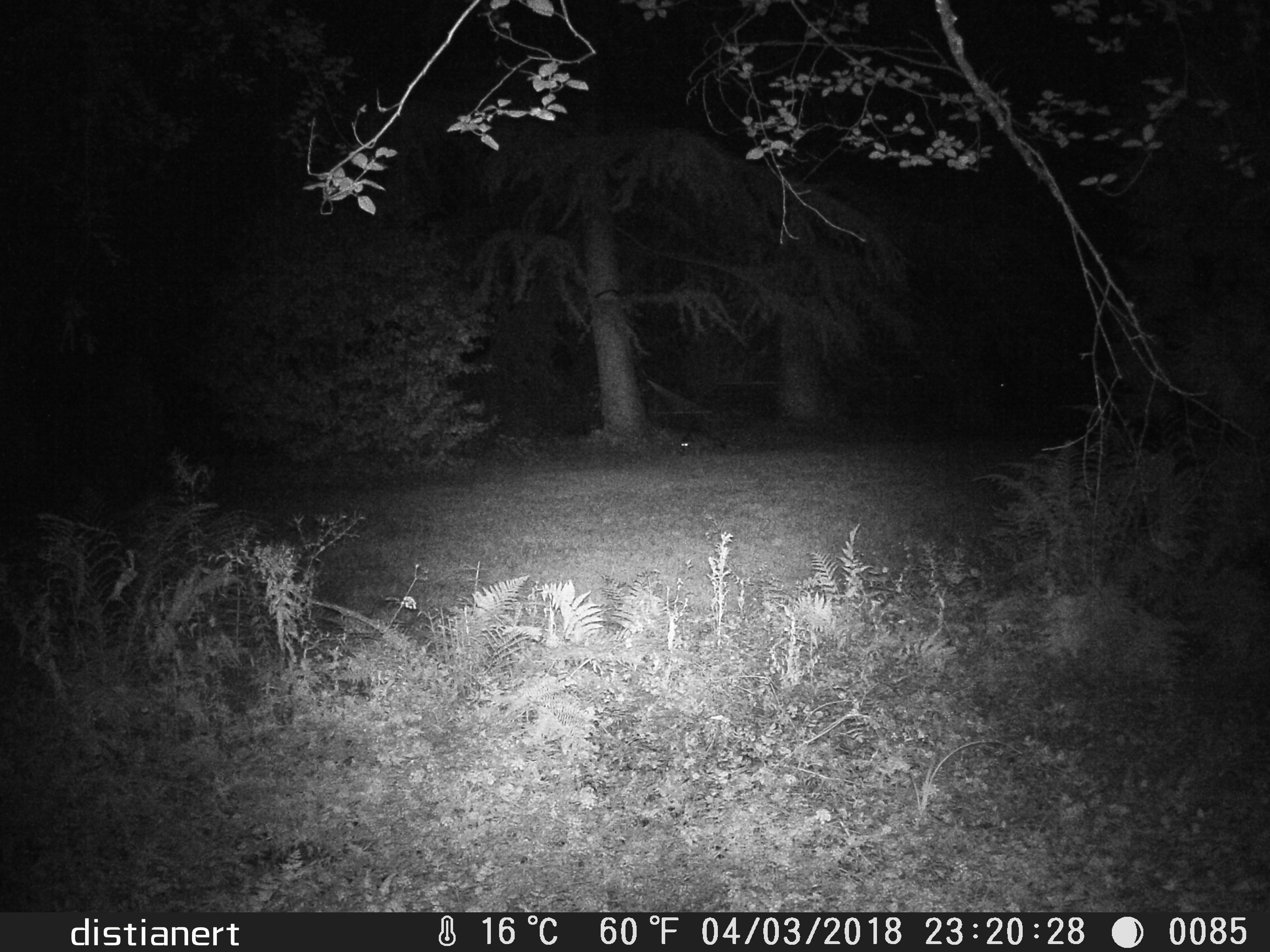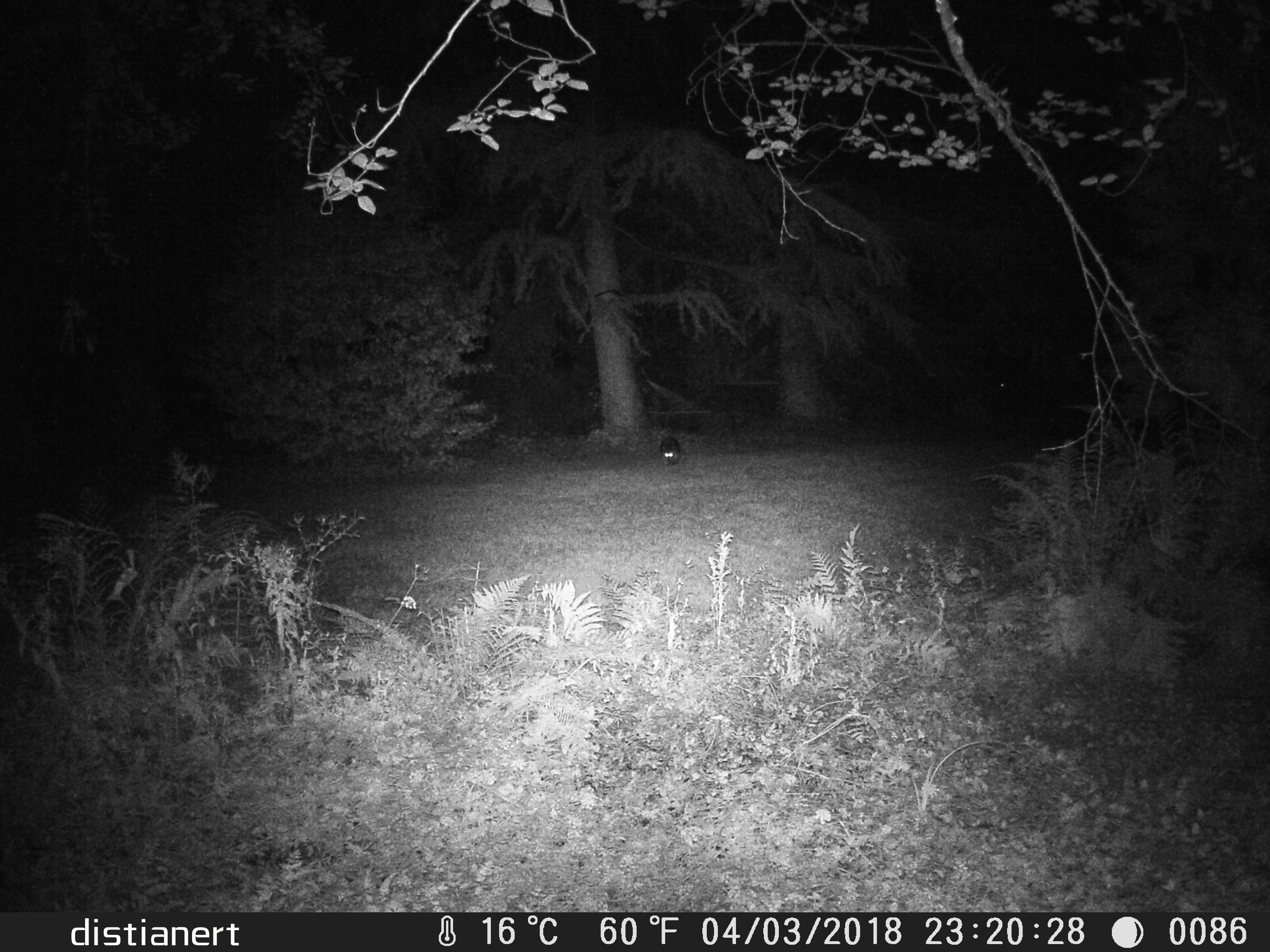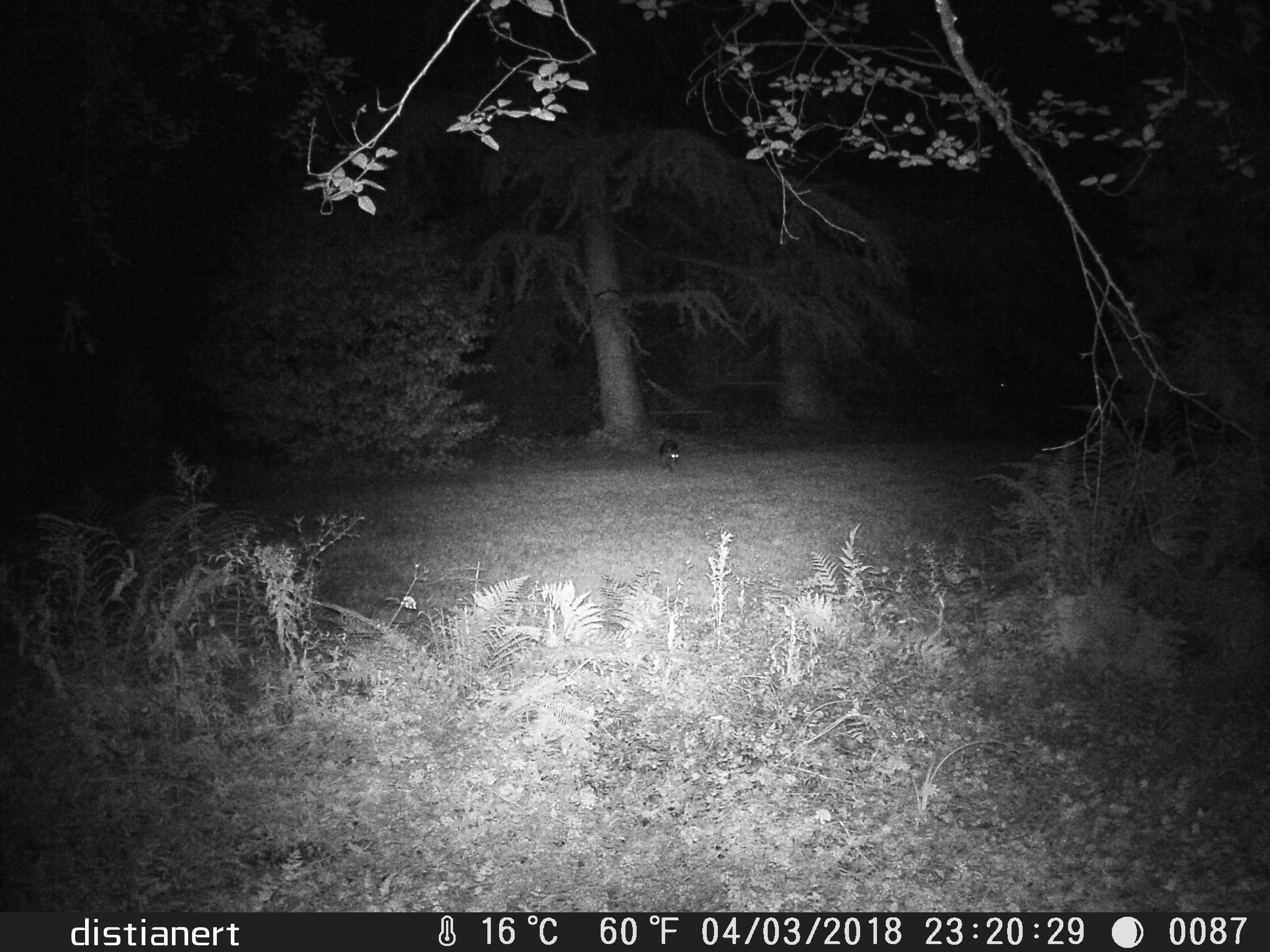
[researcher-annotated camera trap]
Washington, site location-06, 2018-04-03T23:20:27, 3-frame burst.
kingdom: Animalia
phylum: Chordata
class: Mammalia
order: Carnivora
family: Procyonidae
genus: Procyon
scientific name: Procyon lotor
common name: common raccoon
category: raccoon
Raccoon (common raccoon) (Procyon lotor).